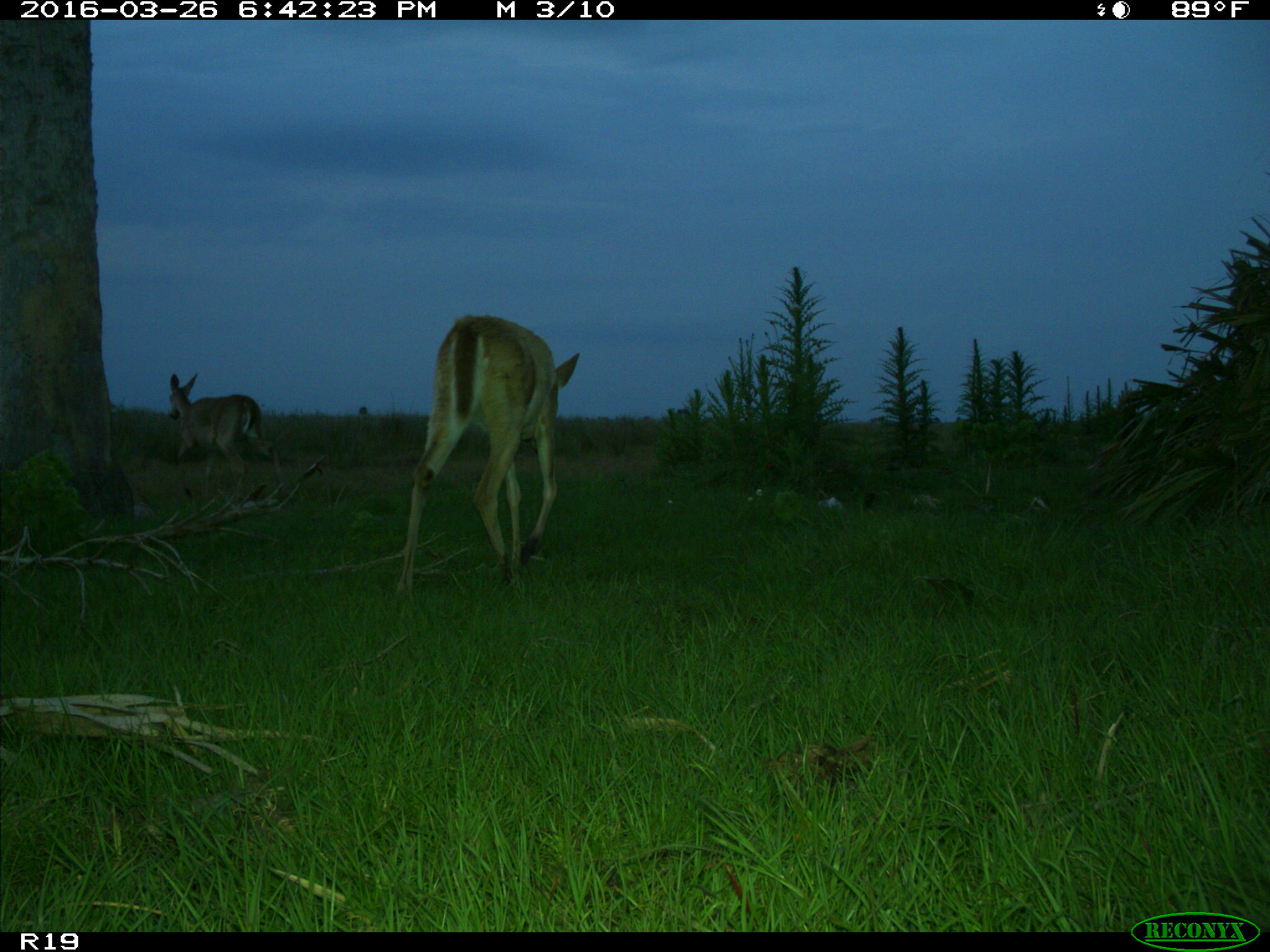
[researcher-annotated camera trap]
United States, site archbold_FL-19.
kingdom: Animalia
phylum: Chordata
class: Mammalia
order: Artiodactyla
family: Cervidae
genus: Odocoileus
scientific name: Odocoileus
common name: deer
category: unidentified deer